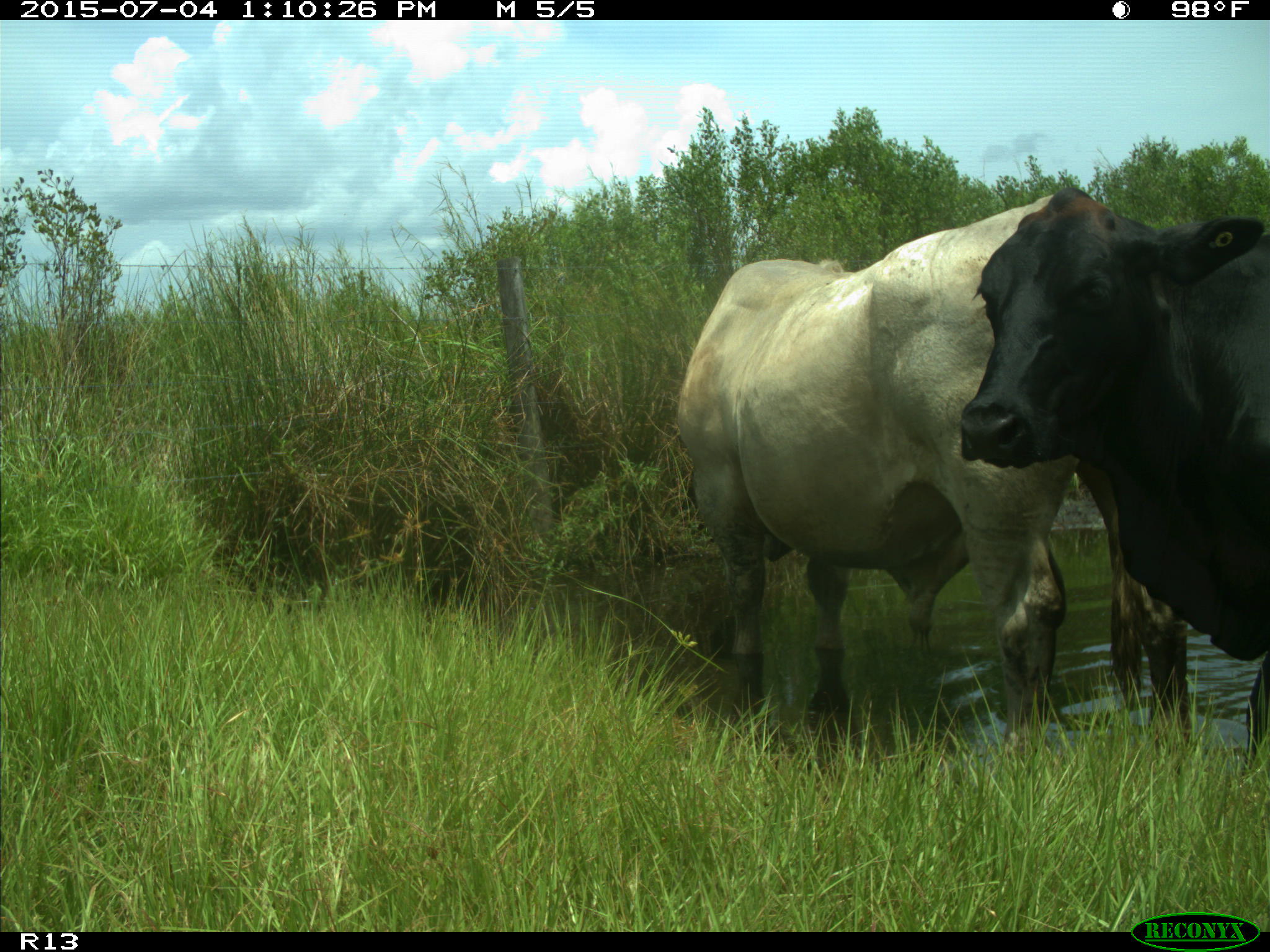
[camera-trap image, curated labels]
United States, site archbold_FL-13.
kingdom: Animalia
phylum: Chordata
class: Mammalia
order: Artiodactyla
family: Bovidae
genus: Bos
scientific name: Bos taurus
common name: domestic cow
Bos taurus (domestic cow).